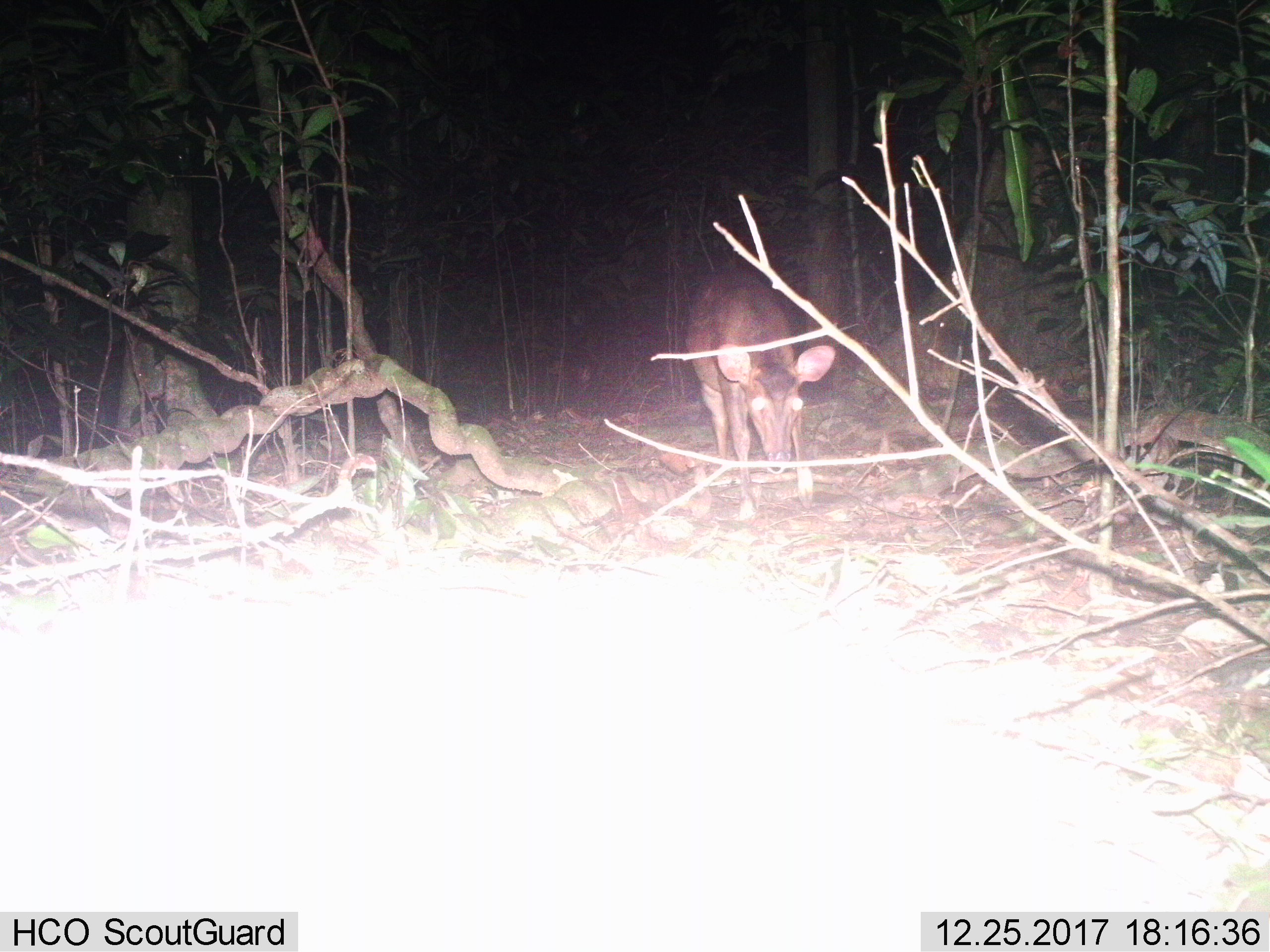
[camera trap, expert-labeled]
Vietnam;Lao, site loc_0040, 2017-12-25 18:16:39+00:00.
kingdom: Animalia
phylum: Chordata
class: Mammalia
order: Artiodactyla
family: Cervidae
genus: Muntiacus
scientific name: Muntiacus vuquangensis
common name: large-antlered muntjac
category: large antlered muntjac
Large antlered muntjac (large-antlered muntjac) (Muntiacus vuquangensis). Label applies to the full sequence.